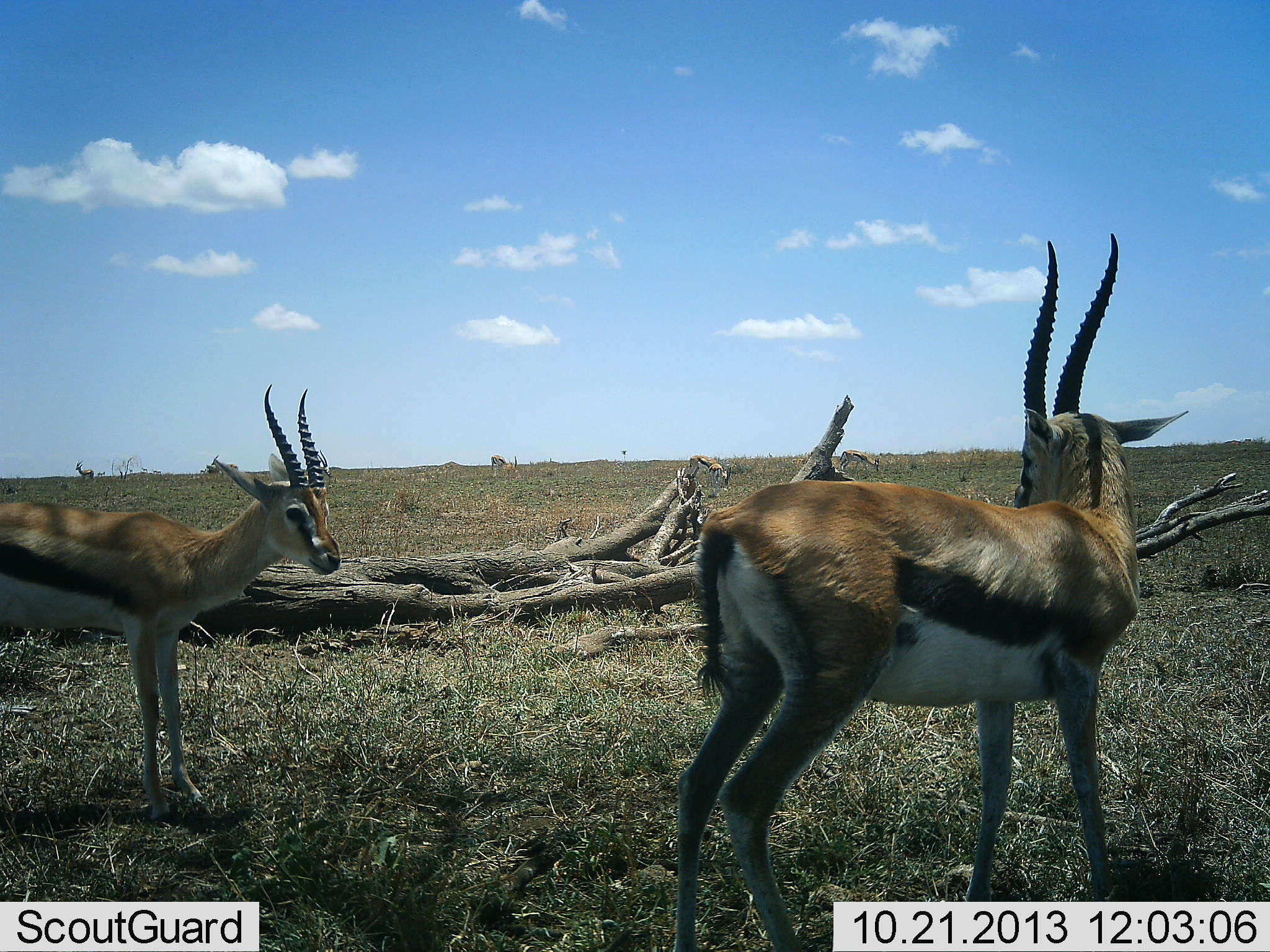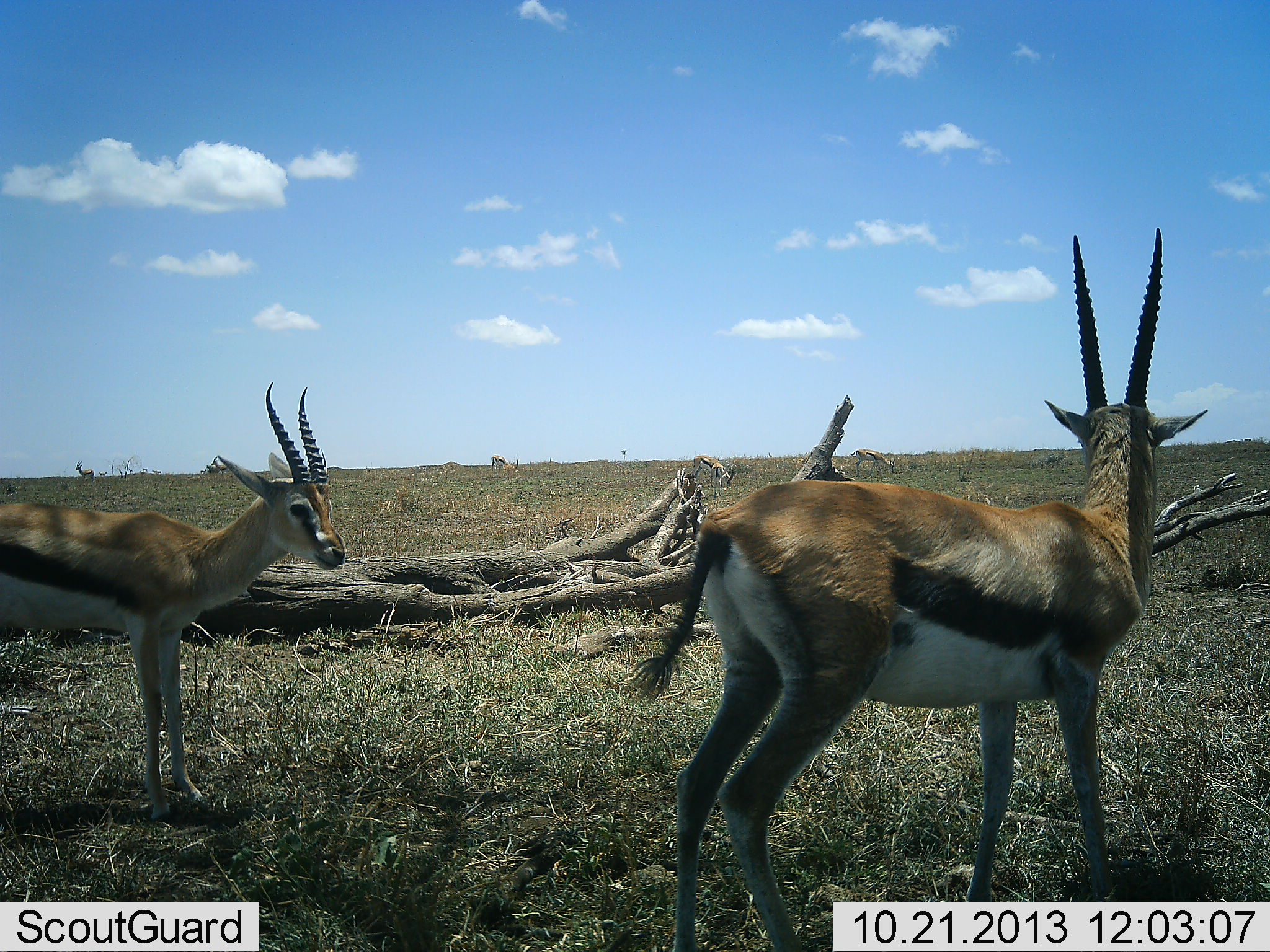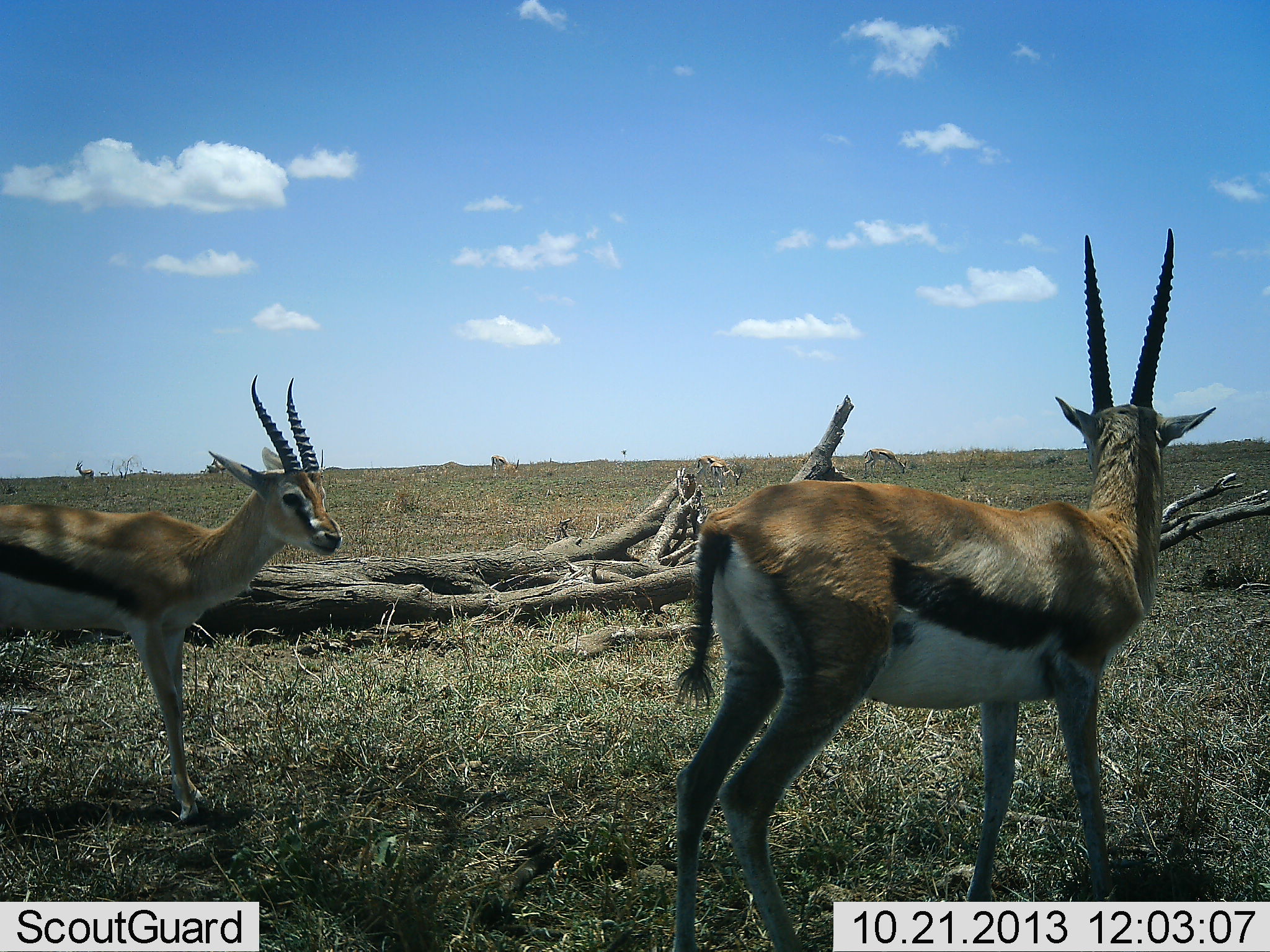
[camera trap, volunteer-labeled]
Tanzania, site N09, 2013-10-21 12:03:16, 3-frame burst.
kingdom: Animalia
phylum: Chordata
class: Mammalia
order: Artiodactyla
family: Bovidae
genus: Eudorcas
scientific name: Eudorcas thomsonii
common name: thomson's gazelle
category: gazellethomsons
Gazellethomsons (thomson's gazelle) (Eudorcas thomsonii), count 4. Behavior (volunteer vote fractions): standing 100%, resting 0%, moving 9%, interacting 9%. Young present (vote fraction): 0%. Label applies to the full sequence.